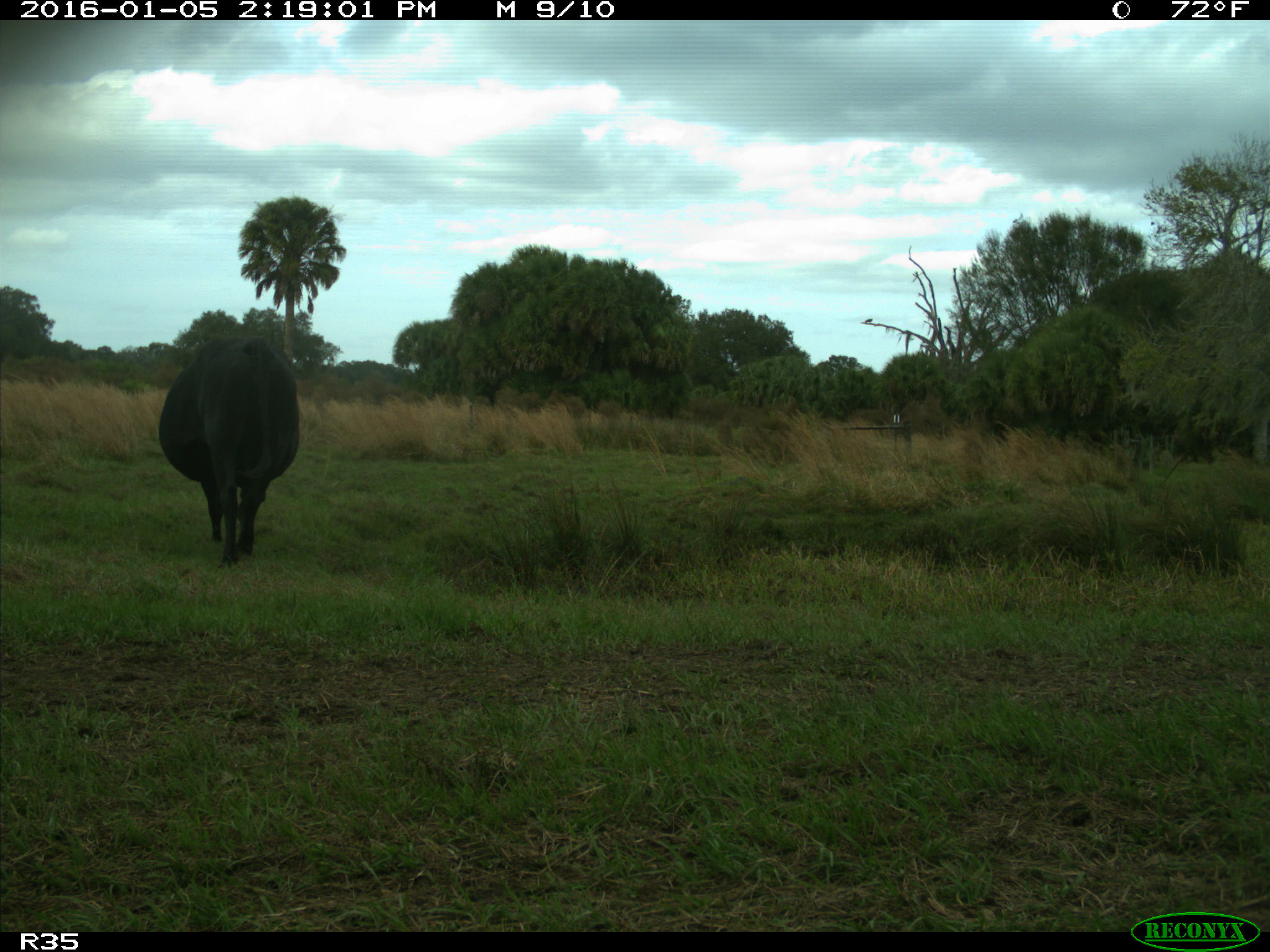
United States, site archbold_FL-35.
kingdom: Animalia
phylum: Chordata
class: Mammalia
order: Artiodactyla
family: Bovidae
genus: Bos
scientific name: Bos taurus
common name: domestic cow